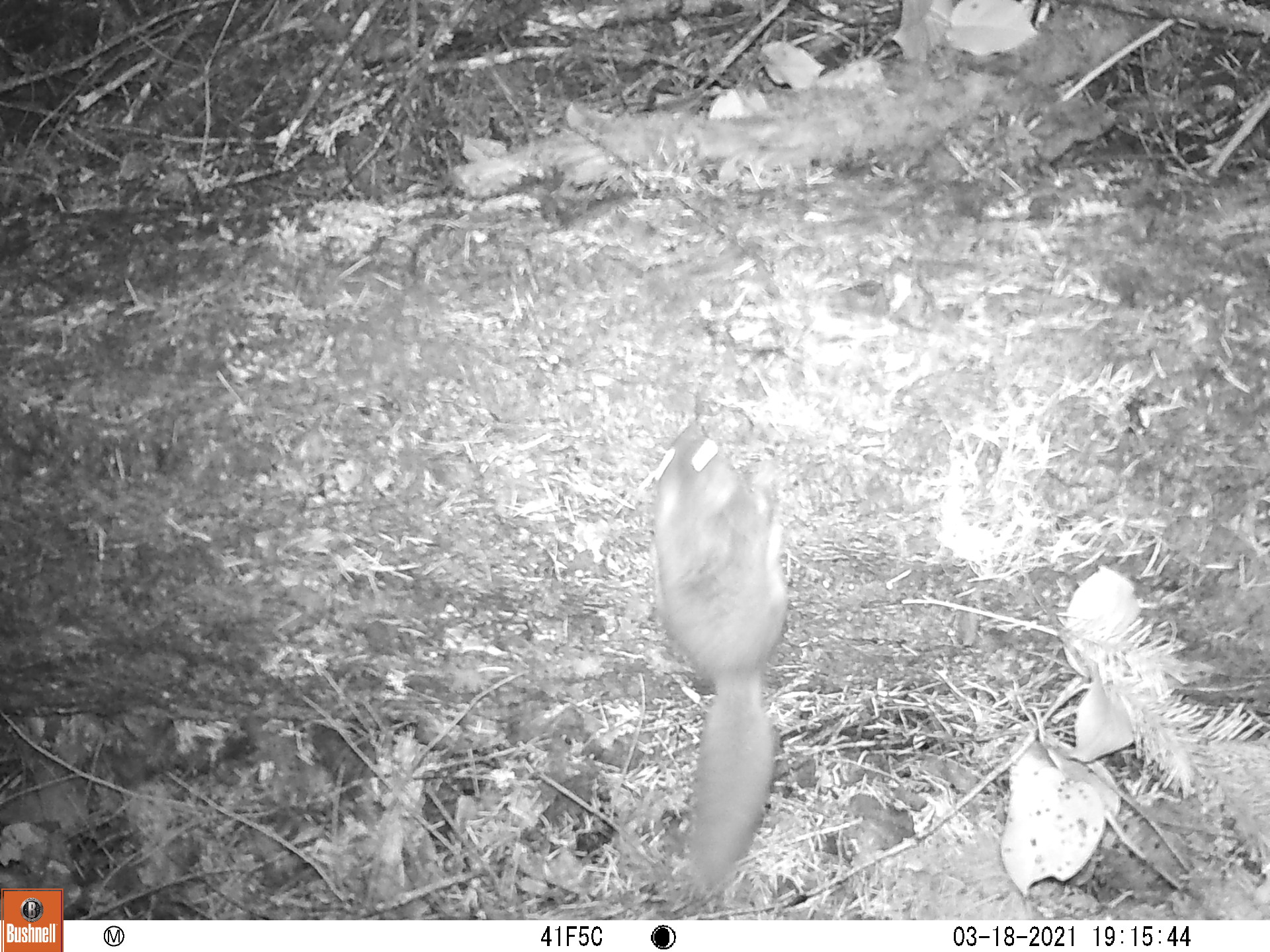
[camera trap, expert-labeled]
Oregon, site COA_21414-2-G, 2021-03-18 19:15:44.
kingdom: Animalia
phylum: Chordata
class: Mammalia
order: Rodentia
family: Sciuridae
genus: Glaucomys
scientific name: Glaucomys oregonensis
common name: humboldt's flying squirrel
Humboldt's flying squirrel (Glaucomys oregonensis).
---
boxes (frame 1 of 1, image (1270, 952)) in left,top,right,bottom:
humboldt's flying squirrel: 617,394,851,902